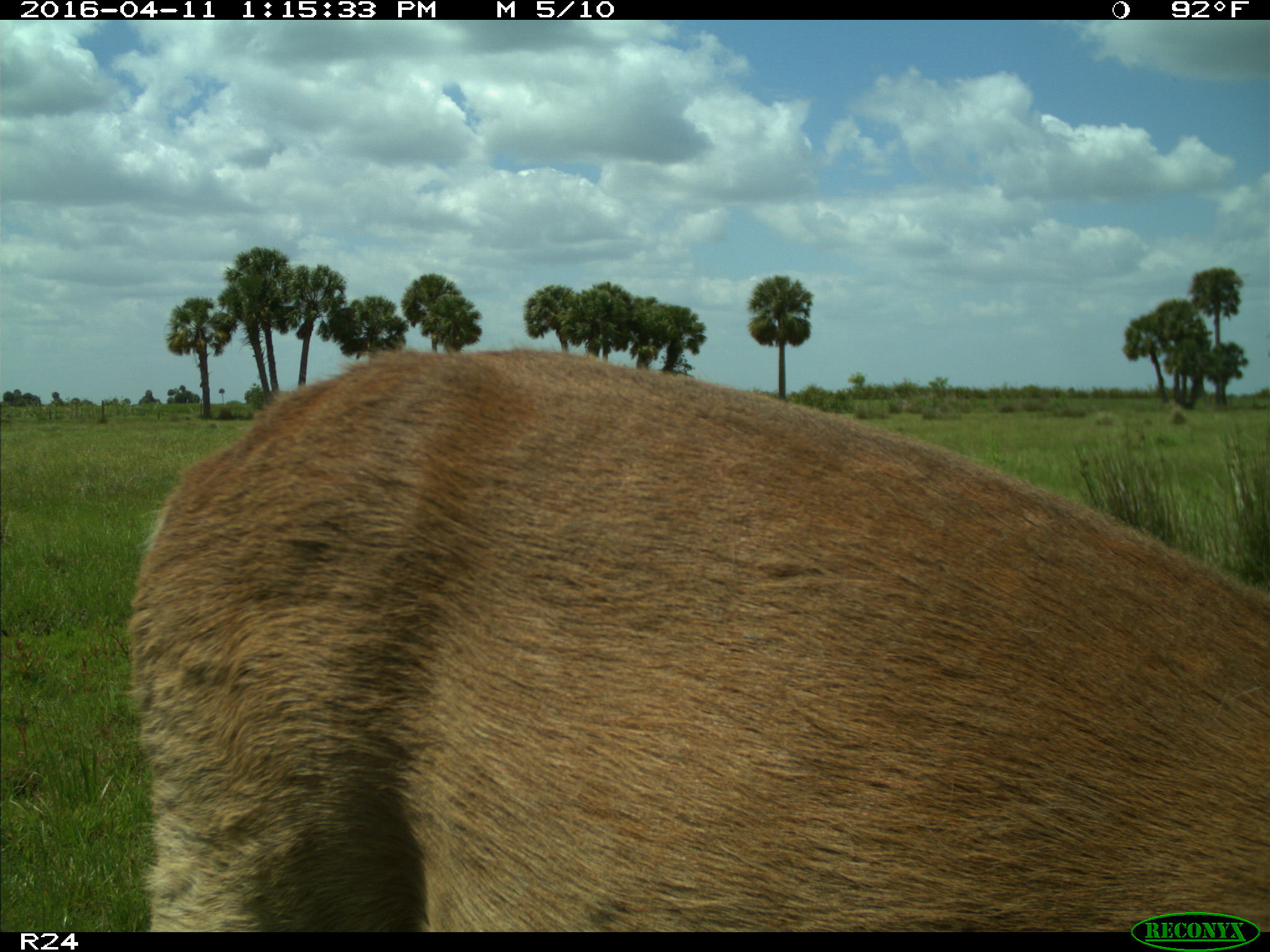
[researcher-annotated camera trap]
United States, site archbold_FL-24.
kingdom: Animalia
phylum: Chordata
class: Mammalia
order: Artiodactyla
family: Cervidae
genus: Odocoileus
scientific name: Odocoileus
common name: deer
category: unidentified deer